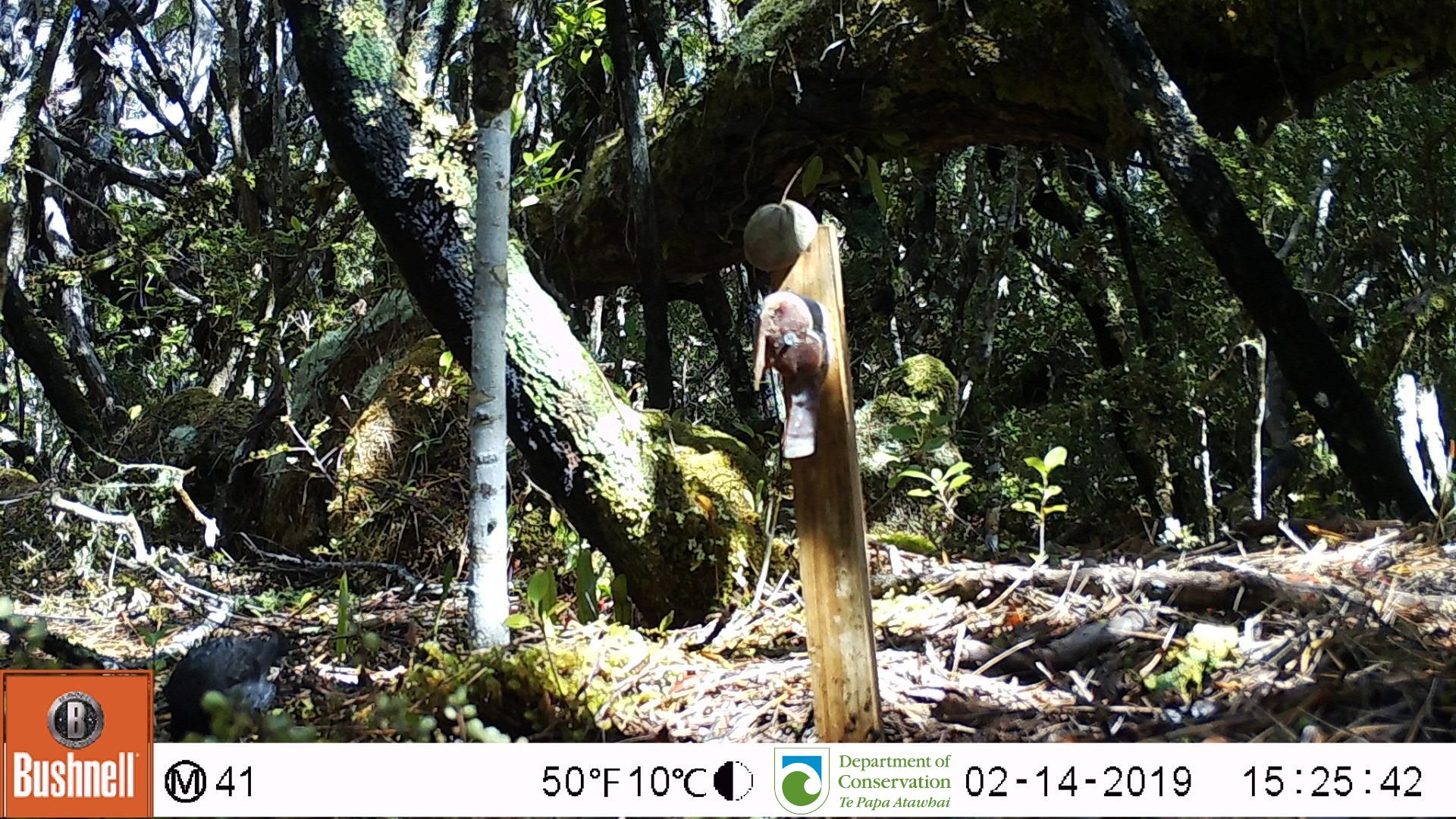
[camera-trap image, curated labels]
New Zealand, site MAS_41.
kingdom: Animalia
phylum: Chordata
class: Aves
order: Passeriformes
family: Turdidae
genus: Turdus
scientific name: Turdus merula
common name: eurasian blackbird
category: blackbird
Blackbird (eurasian blackbird) (Turdus merula).